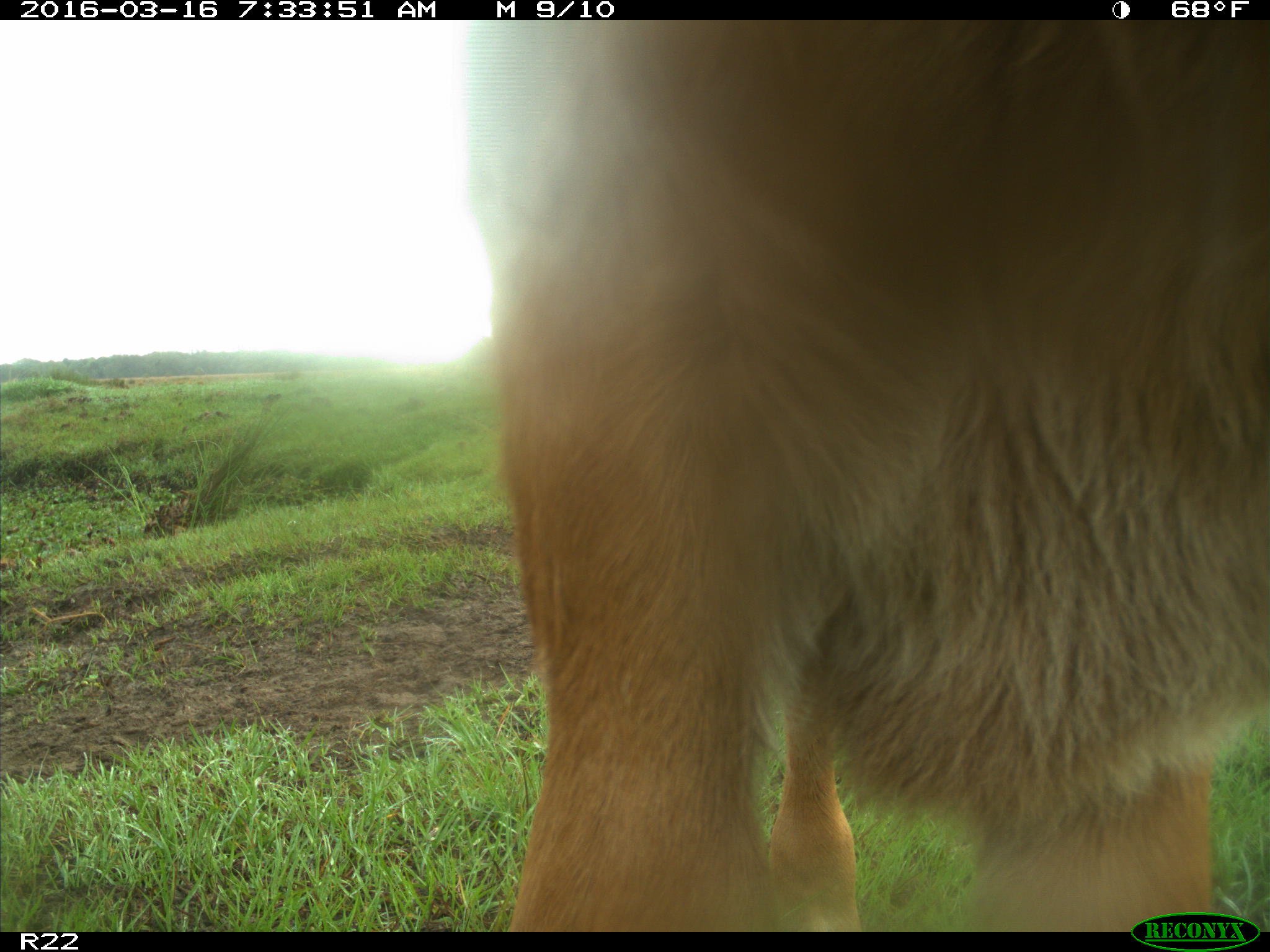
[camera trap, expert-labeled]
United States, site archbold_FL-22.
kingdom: Animalia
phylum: Chordata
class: Mammalia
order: Artiodactyla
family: Bovidae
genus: Bos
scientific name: Bos taurus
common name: domestic cow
Bos taurus (domestic cow).